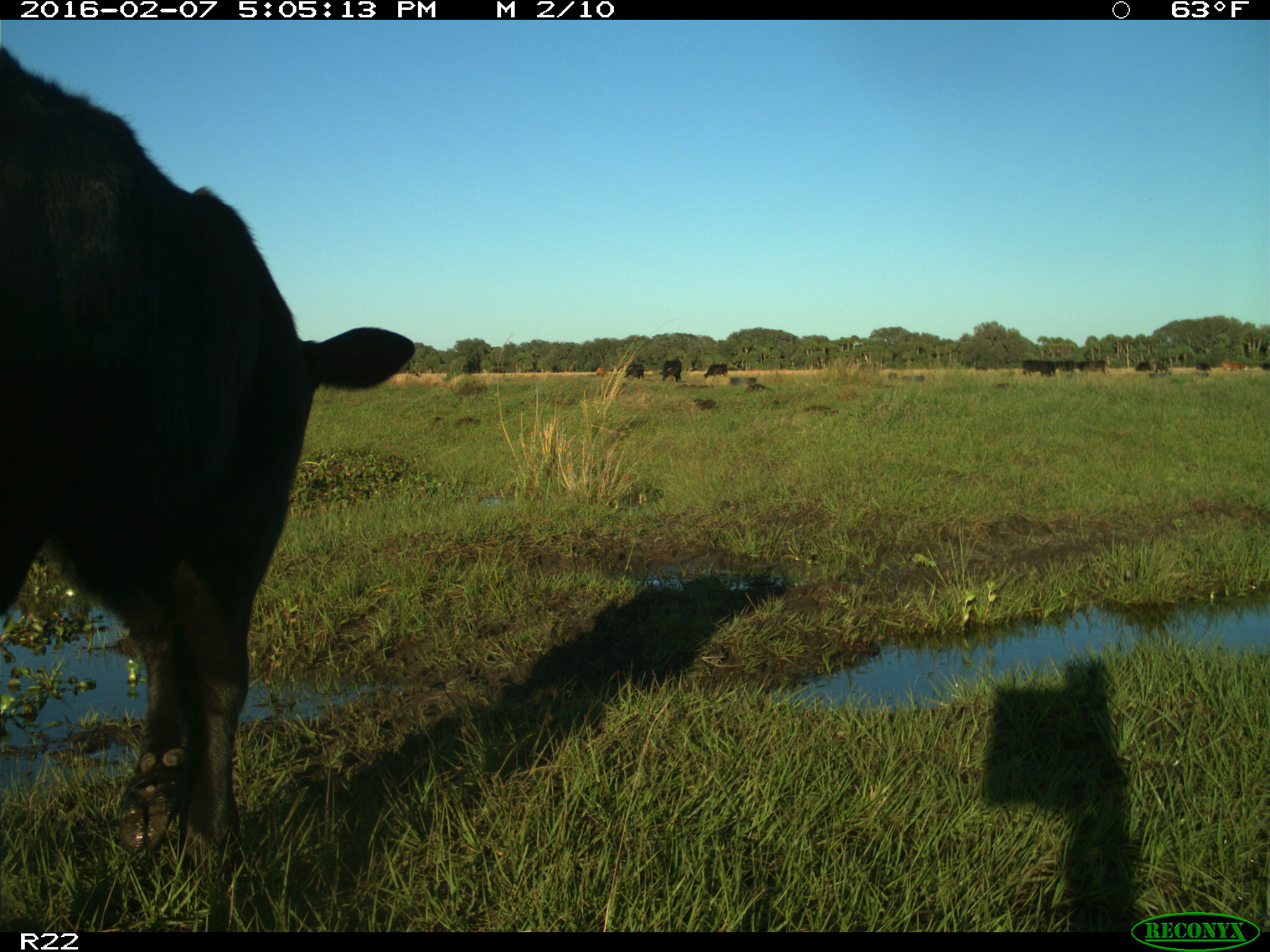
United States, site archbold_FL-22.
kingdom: Animalia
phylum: Chordata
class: Mammalia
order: Artiodactyla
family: Bovidae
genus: Bos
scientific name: Bos taurus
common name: domestic cow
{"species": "Bos taurus (domestic cow)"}